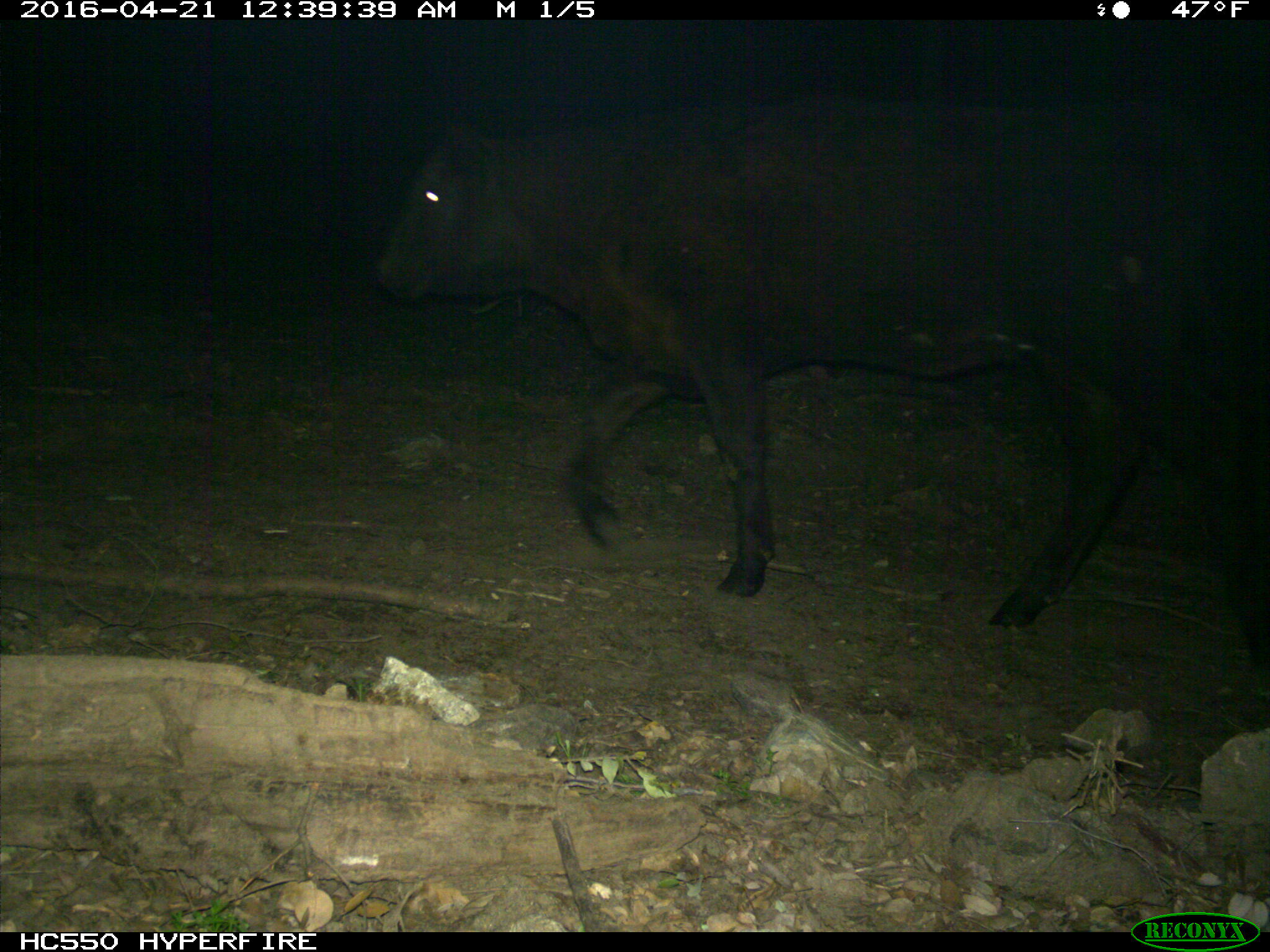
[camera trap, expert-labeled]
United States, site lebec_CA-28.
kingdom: Animalia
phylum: Chordata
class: Mammalia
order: Artiodactyla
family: Bovidae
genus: Bos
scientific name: Bos taurus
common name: domestic cow